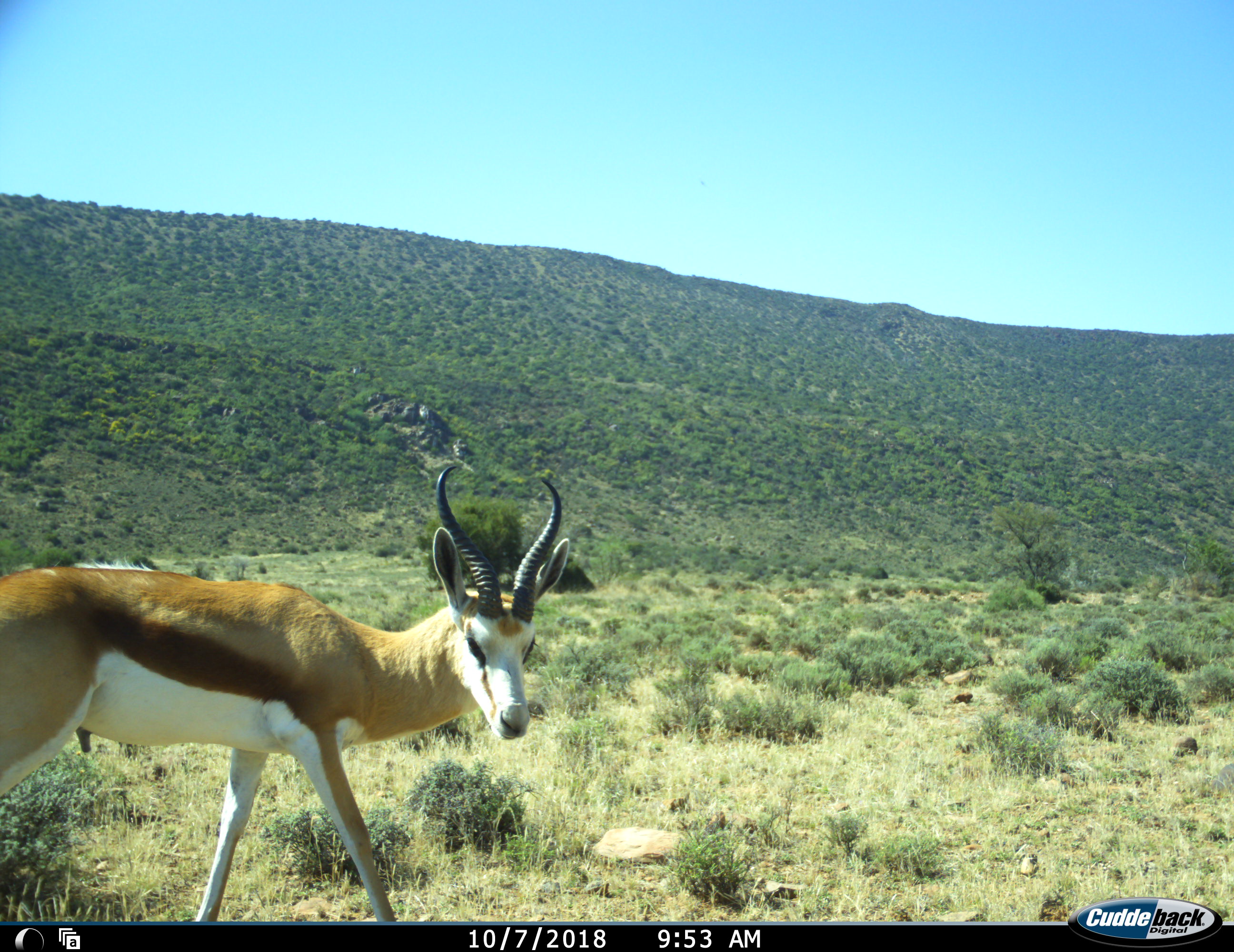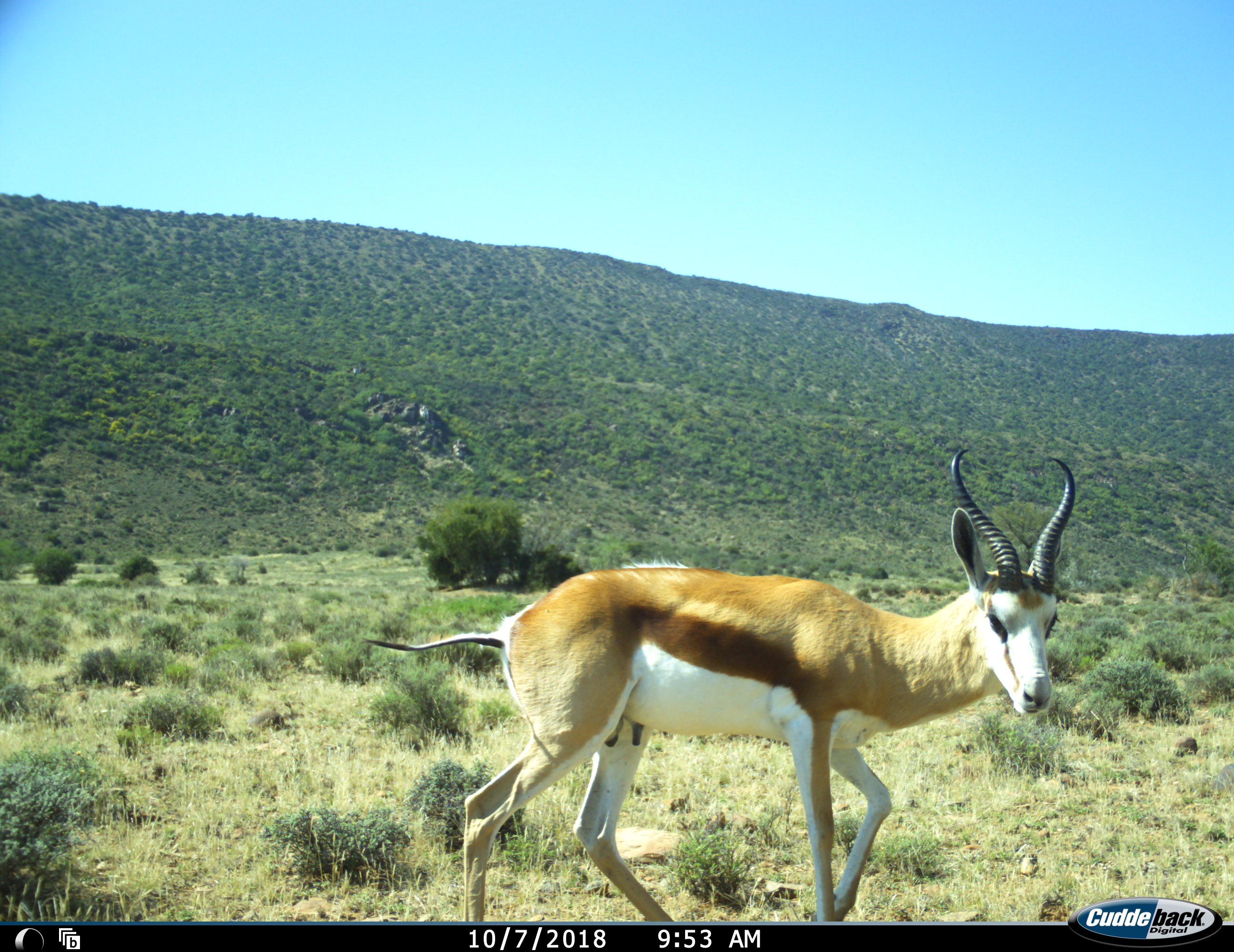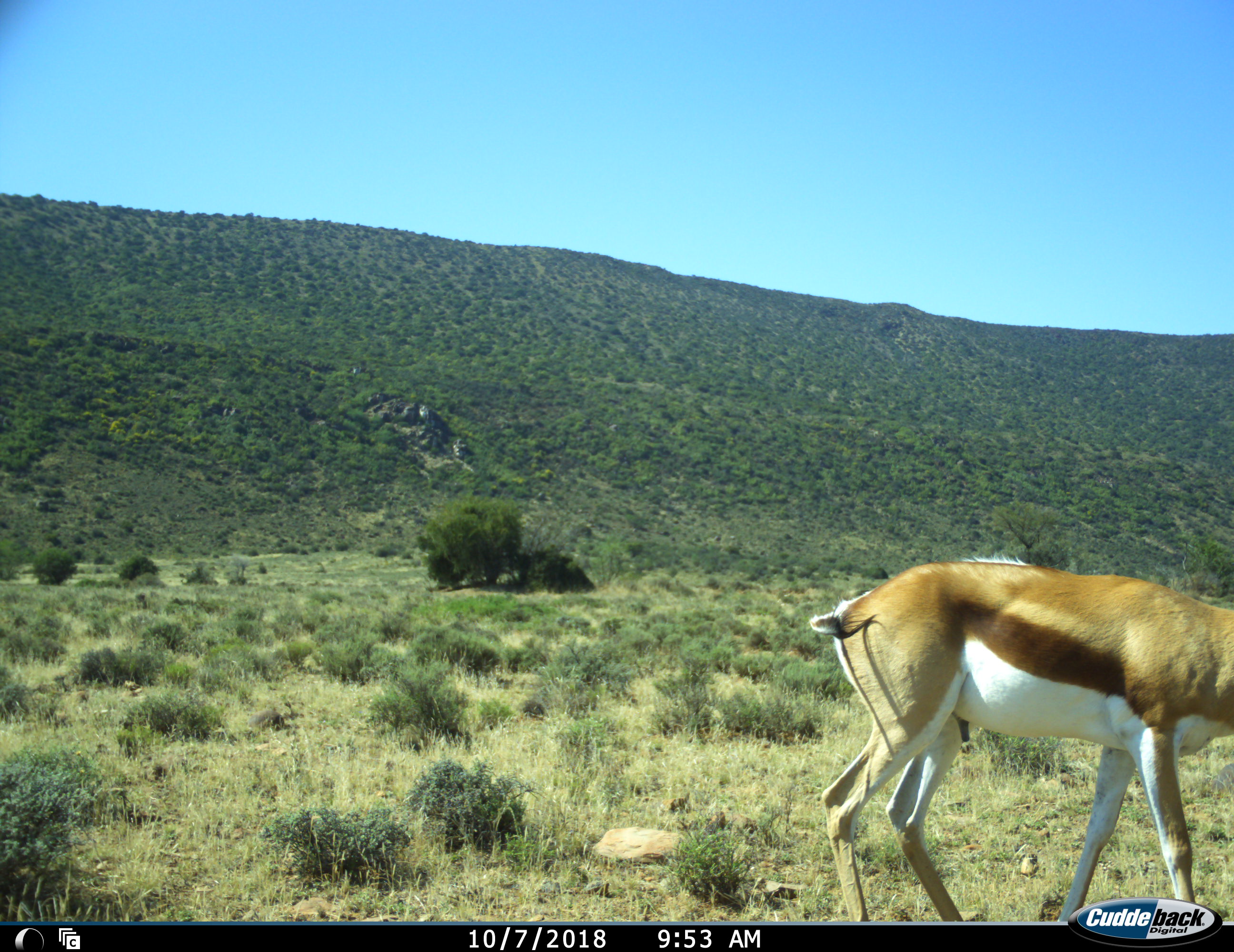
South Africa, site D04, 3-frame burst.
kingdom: Animalia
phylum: Chordata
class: Mammalia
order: Artiodactyla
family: Bovidae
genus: Antidorcas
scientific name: Antidorcas marsupialis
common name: springbok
Springbok (Antidorcas marsupialis), count 1. Behavior (volunteer vote fractions): standing 0%, resting 0%, moving 100%, interacting 0%. Young present (vote fraction): 0%. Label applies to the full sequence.